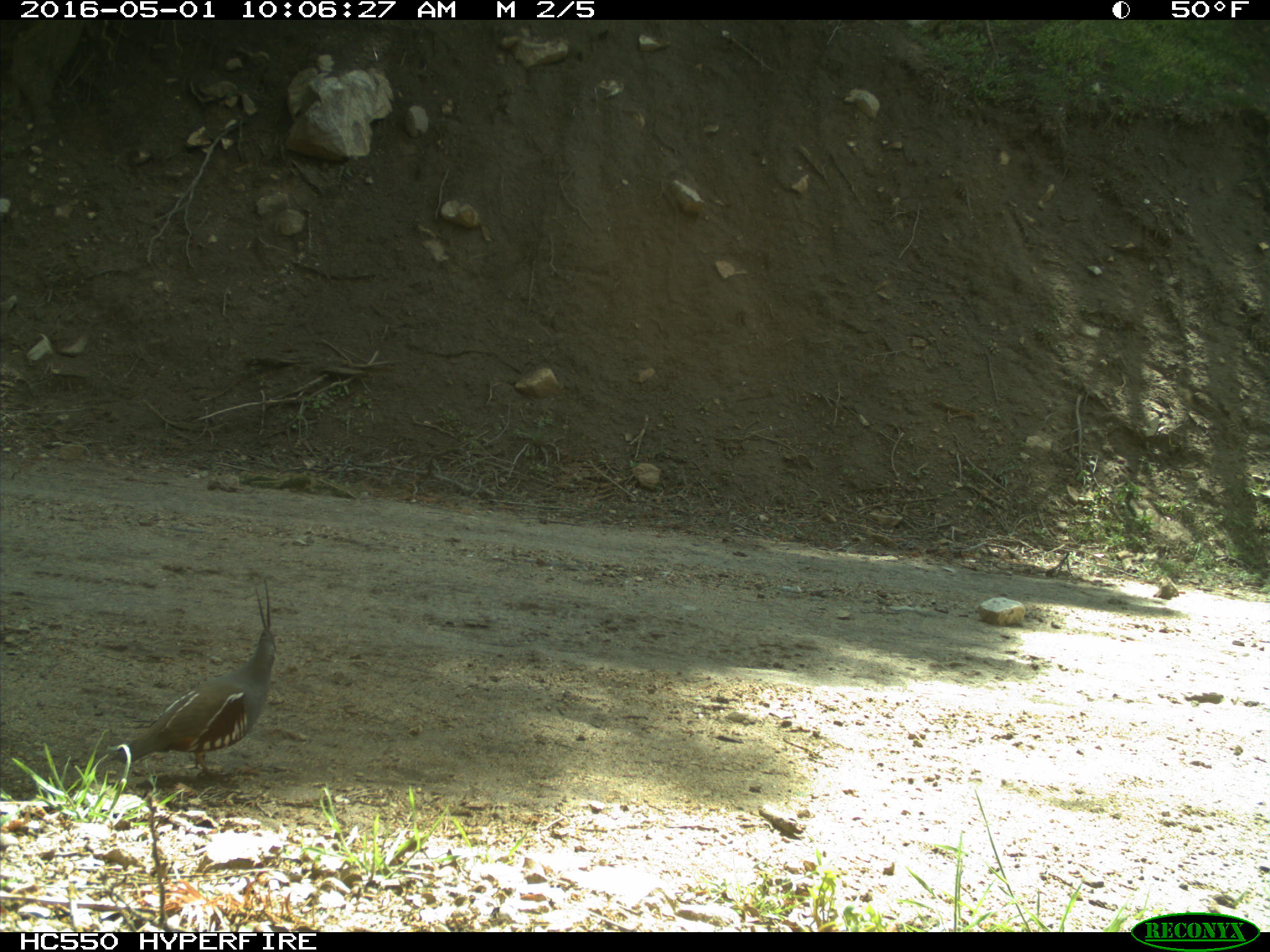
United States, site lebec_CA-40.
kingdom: Animalia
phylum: Chordata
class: Aves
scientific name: Aves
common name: birds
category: unidentified bird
Unidentified bird (birds) (Aves).